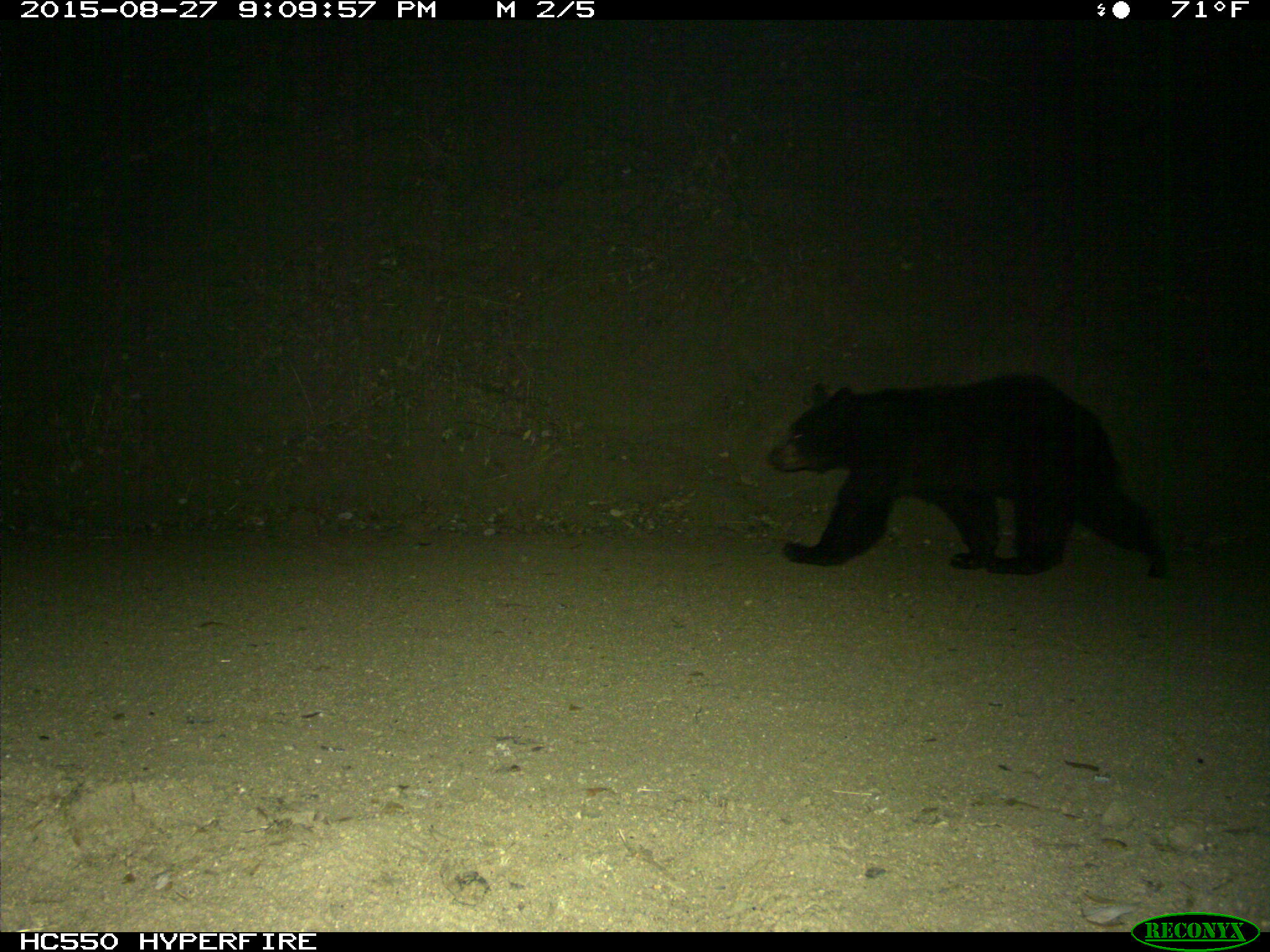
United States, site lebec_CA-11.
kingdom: Animalia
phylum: Chordata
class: Mammalia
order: Carnivora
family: Ursidae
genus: Ursus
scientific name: Ursus americanus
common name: american black bear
Ursus americanus (american black bear).